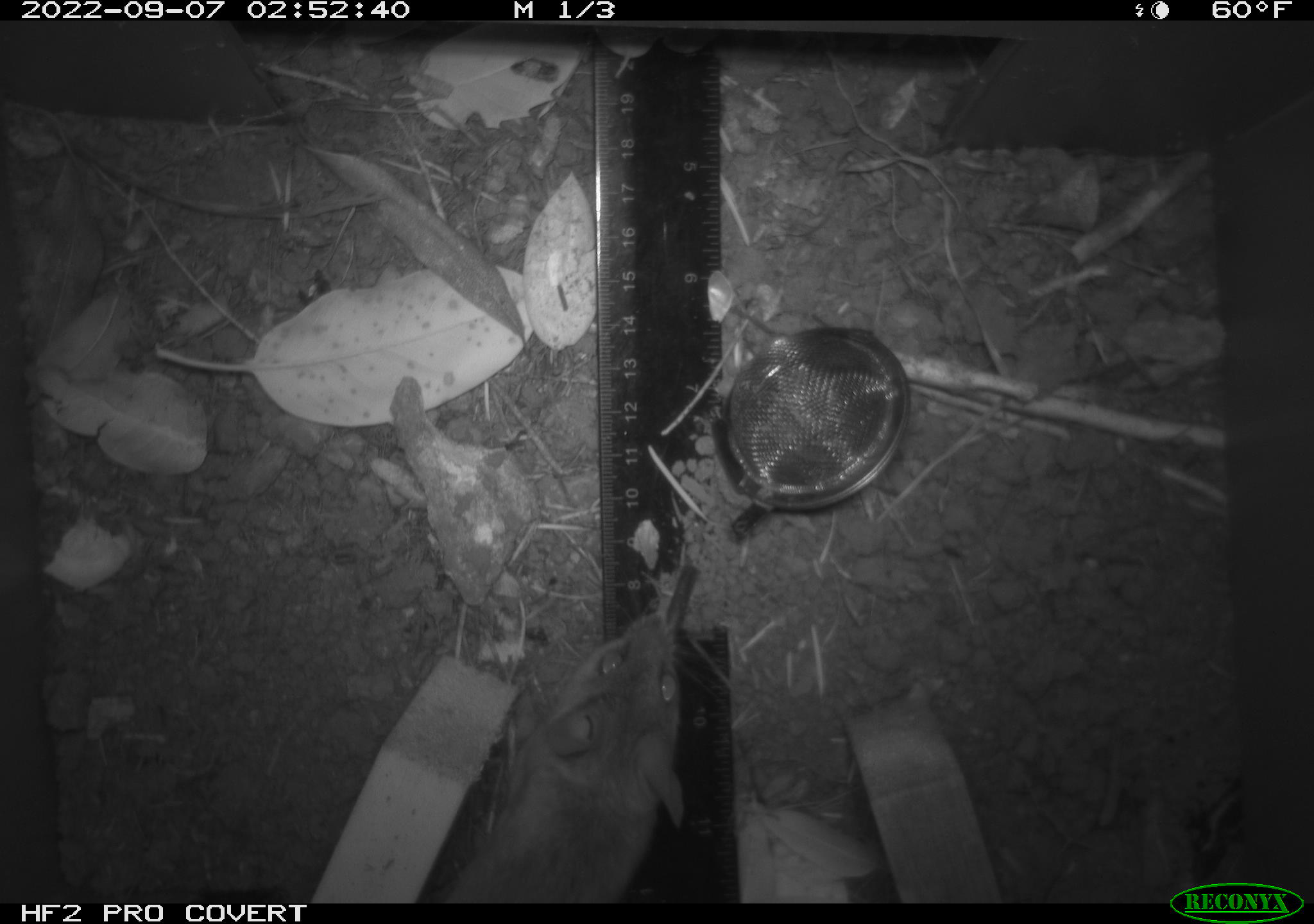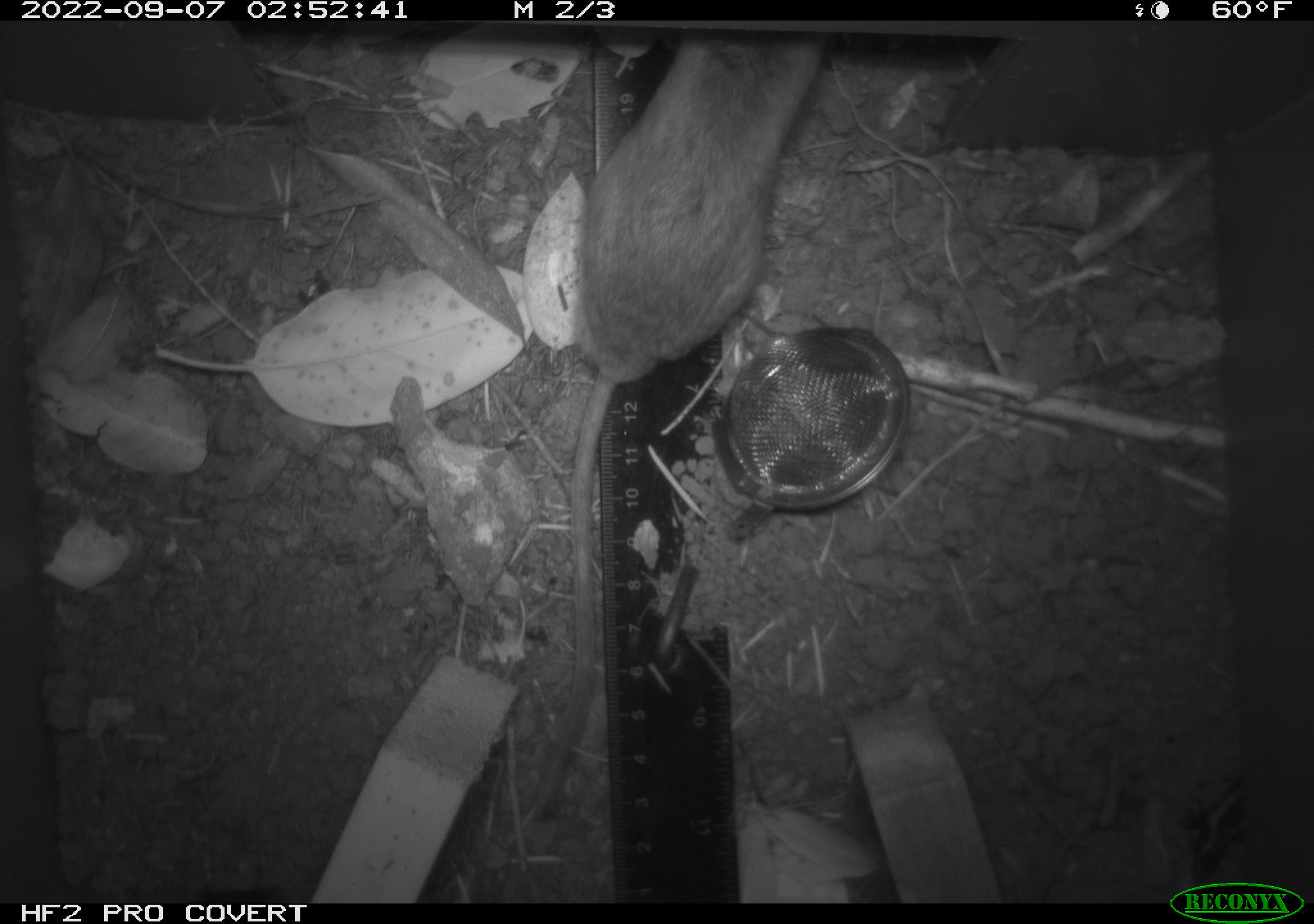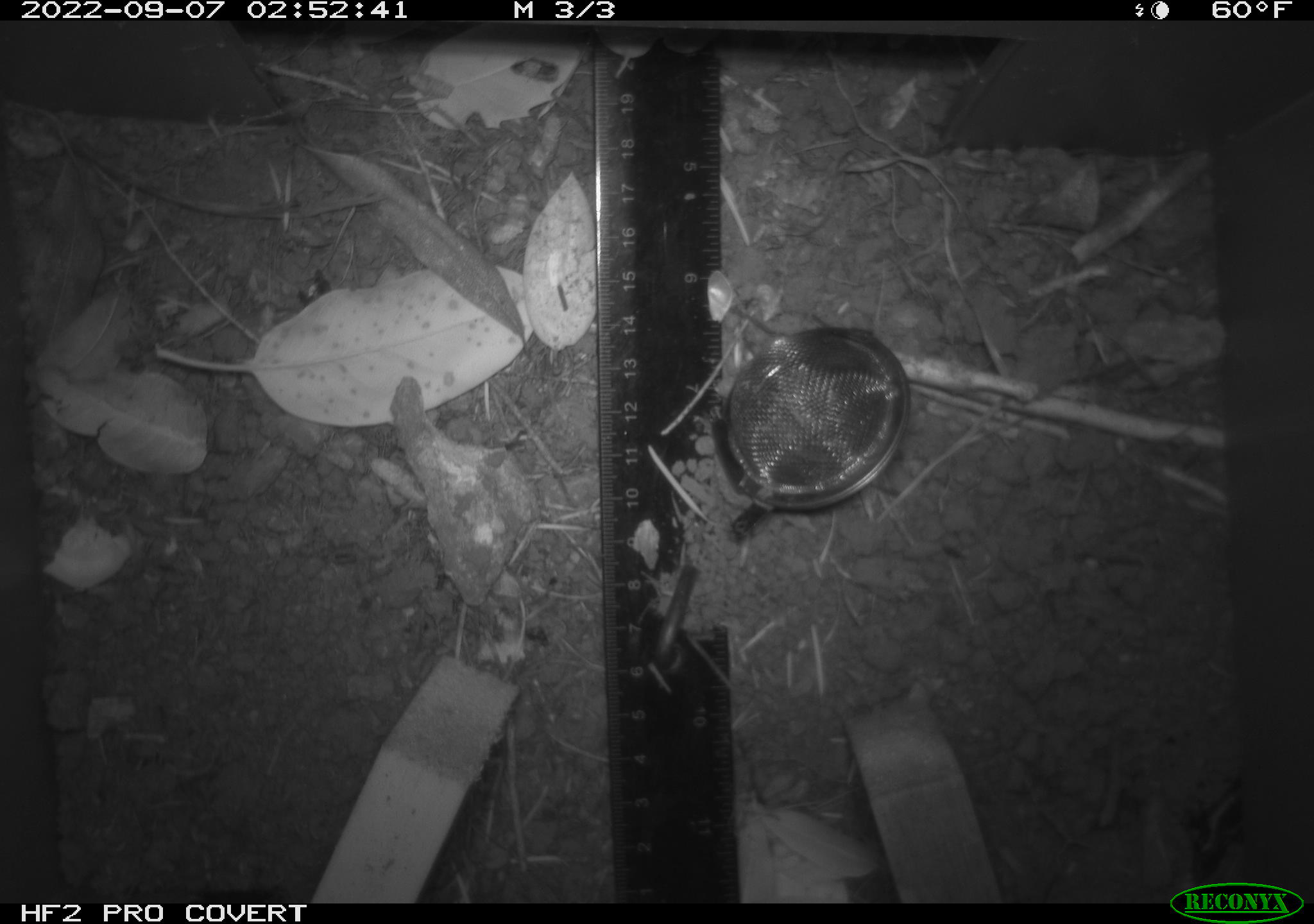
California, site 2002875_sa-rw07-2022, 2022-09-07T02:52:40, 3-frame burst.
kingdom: Animalia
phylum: Chordata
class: Mammalia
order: Rodentia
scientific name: Rodentia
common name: mouse species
Mouse species (Rodentia).